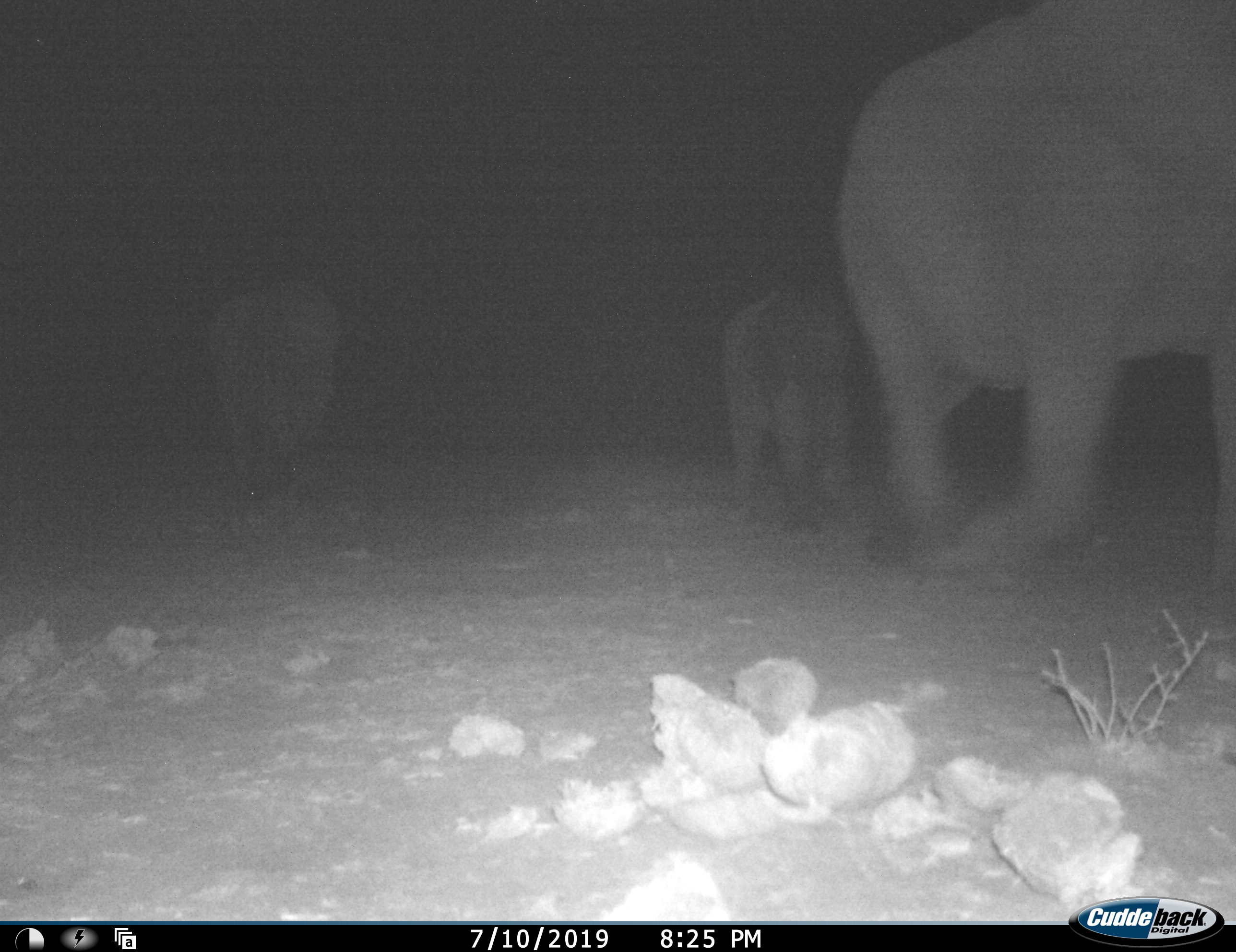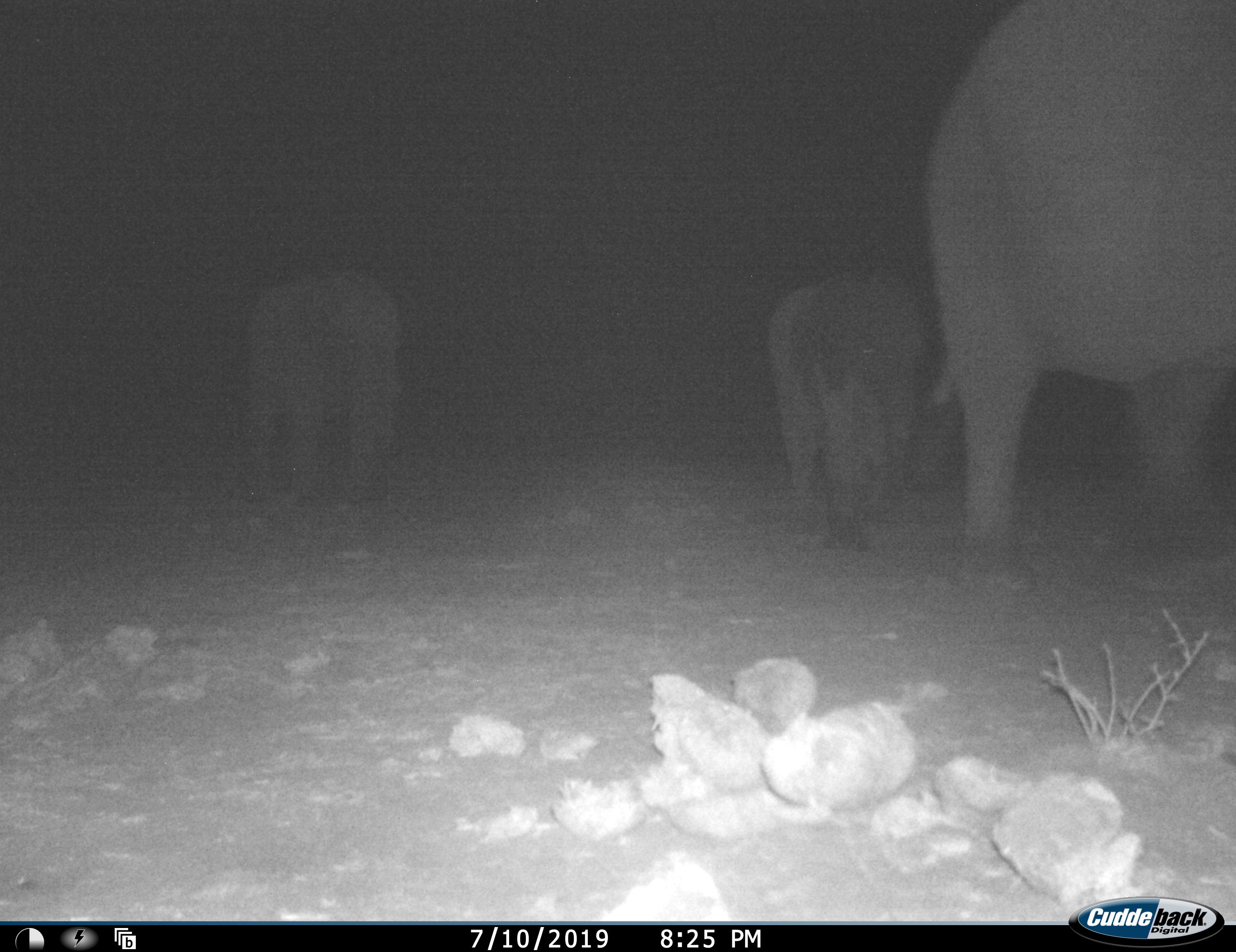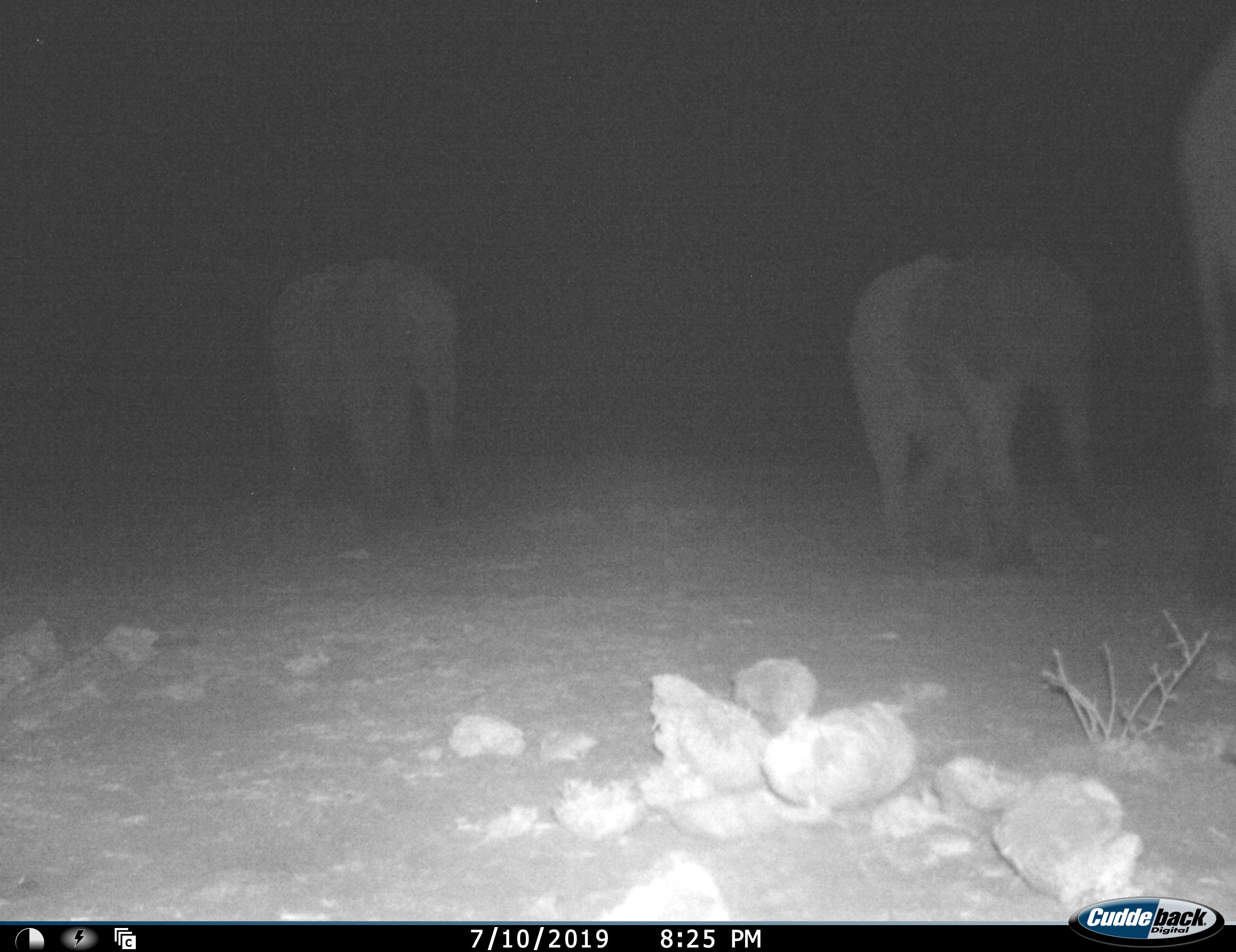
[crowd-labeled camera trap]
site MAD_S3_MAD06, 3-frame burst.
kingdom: Animalia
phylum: Chordata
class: Mammalia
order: Proboscidea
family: Elephantidae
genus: Loxodonta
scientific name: Loxodonta africana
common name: african bush elephant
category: elephant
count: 3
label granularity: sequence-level